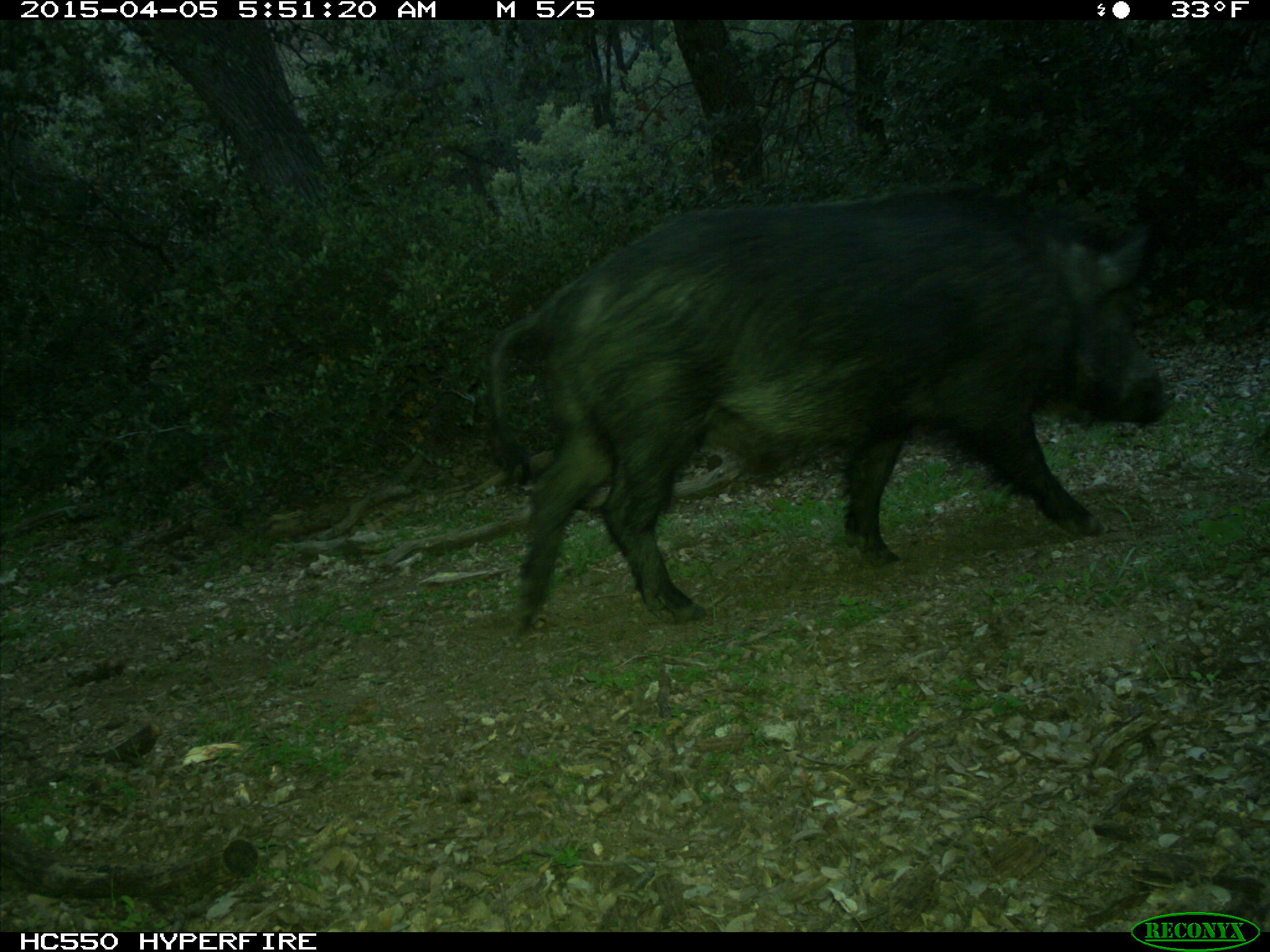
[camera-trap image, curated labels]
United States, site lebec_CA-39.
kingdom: Animalia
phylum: Chordata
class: Mammalia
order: Artiodactyla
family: Suidae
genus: Sus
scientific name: Sus scrofa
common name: wild boar